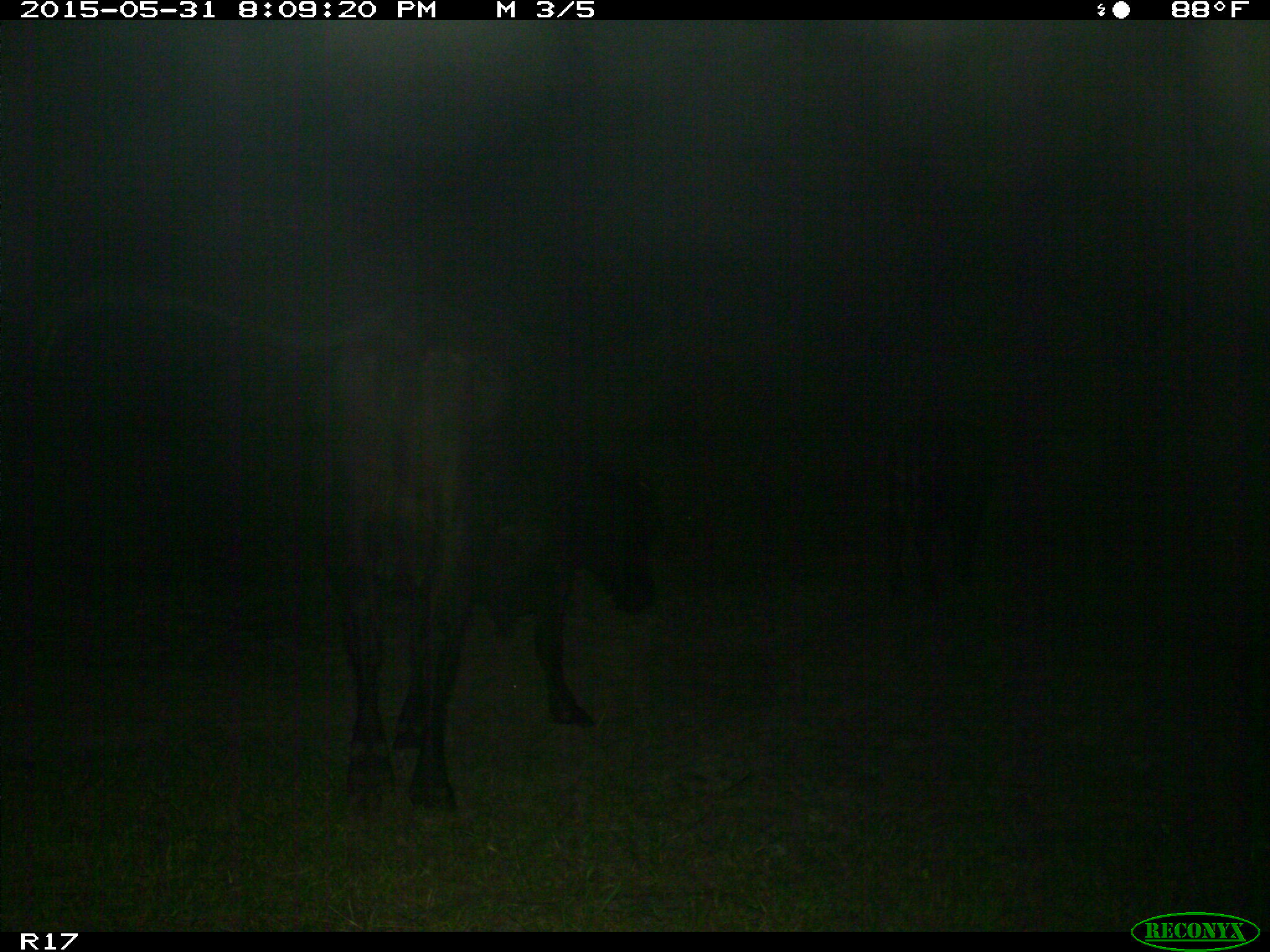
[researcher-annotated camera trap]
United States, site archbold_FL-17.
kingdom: Animalia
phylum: Chordata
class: Mammalia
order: Artiodactyla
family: Bovidae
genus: Bos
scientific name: Bos taurus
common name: domestic cow